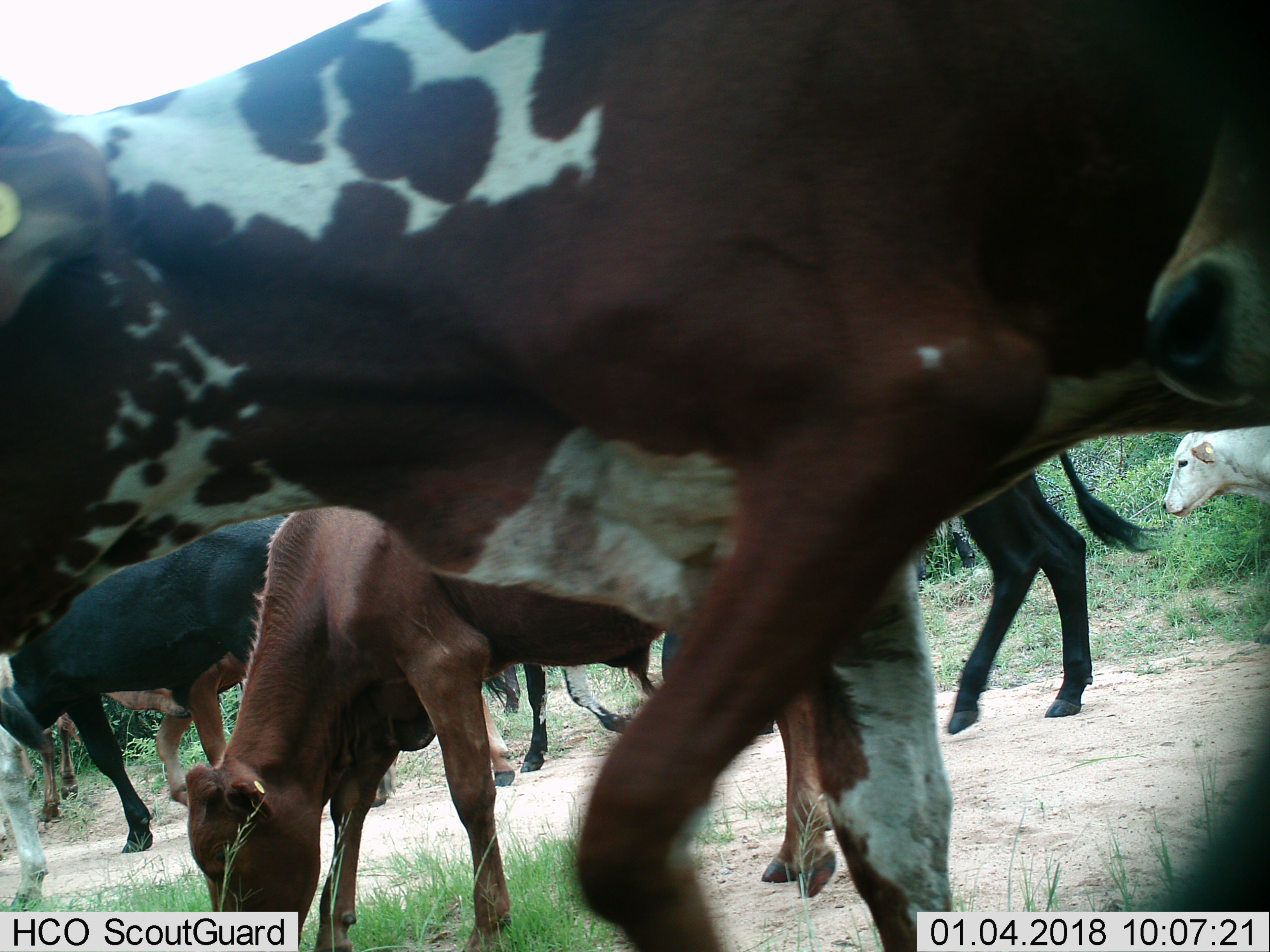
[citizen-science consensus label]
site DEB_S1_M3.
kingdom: Animalia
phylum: Chordata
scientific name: Vertebrata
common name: domestic animal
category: domesticanimal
Domesticanimal (domestic animal) (Vertebrata), count 11-50. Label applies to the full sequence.